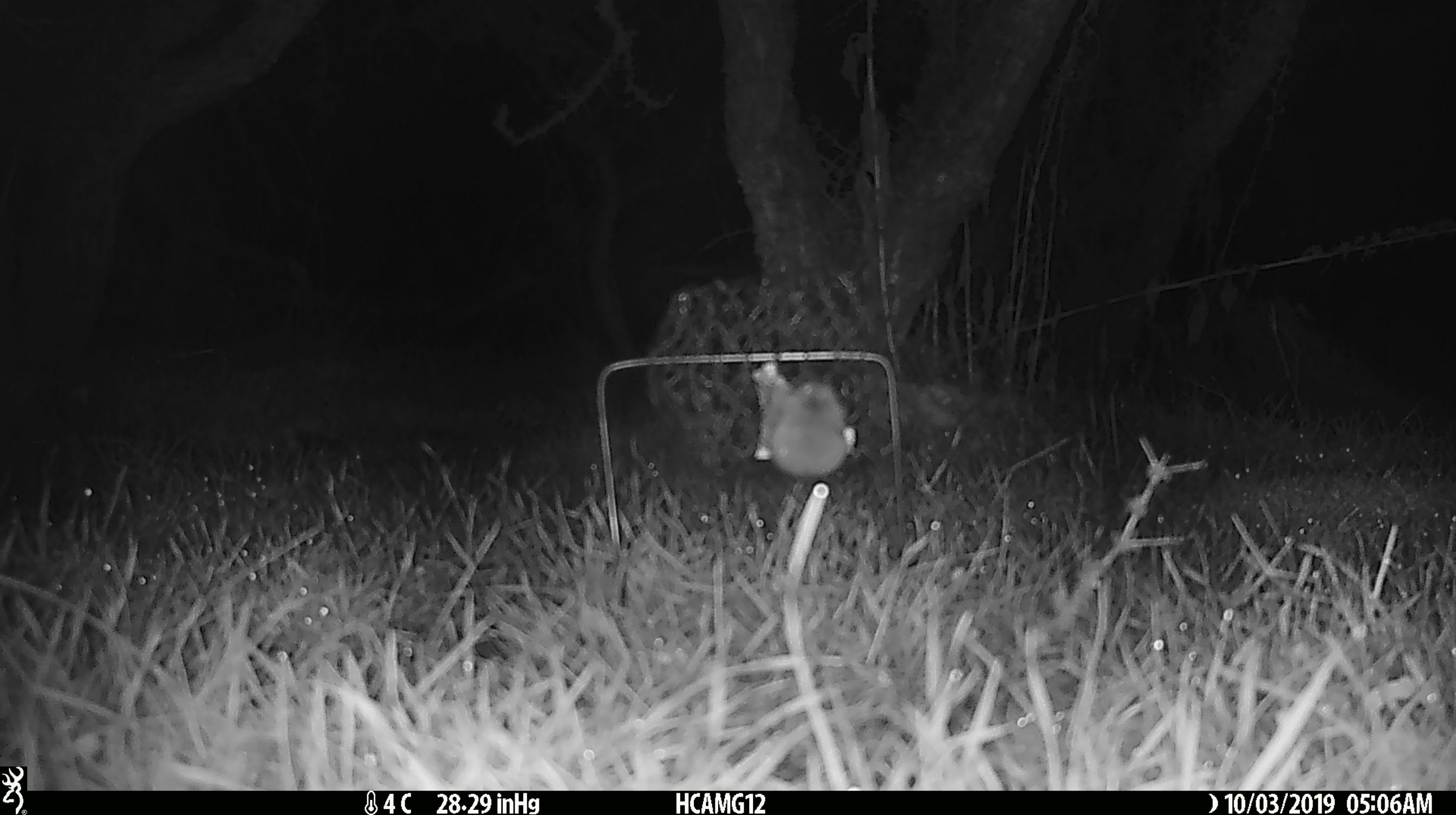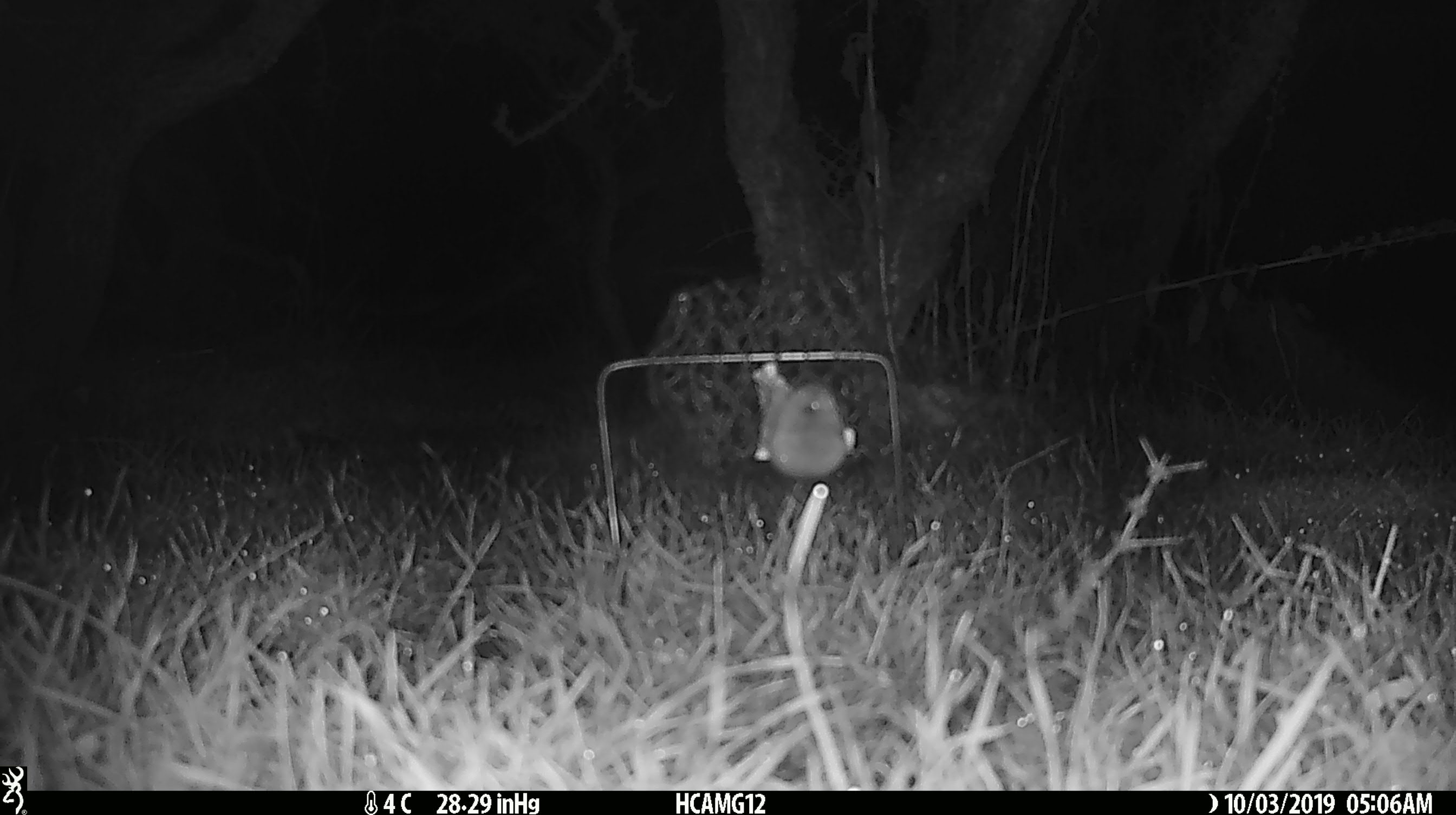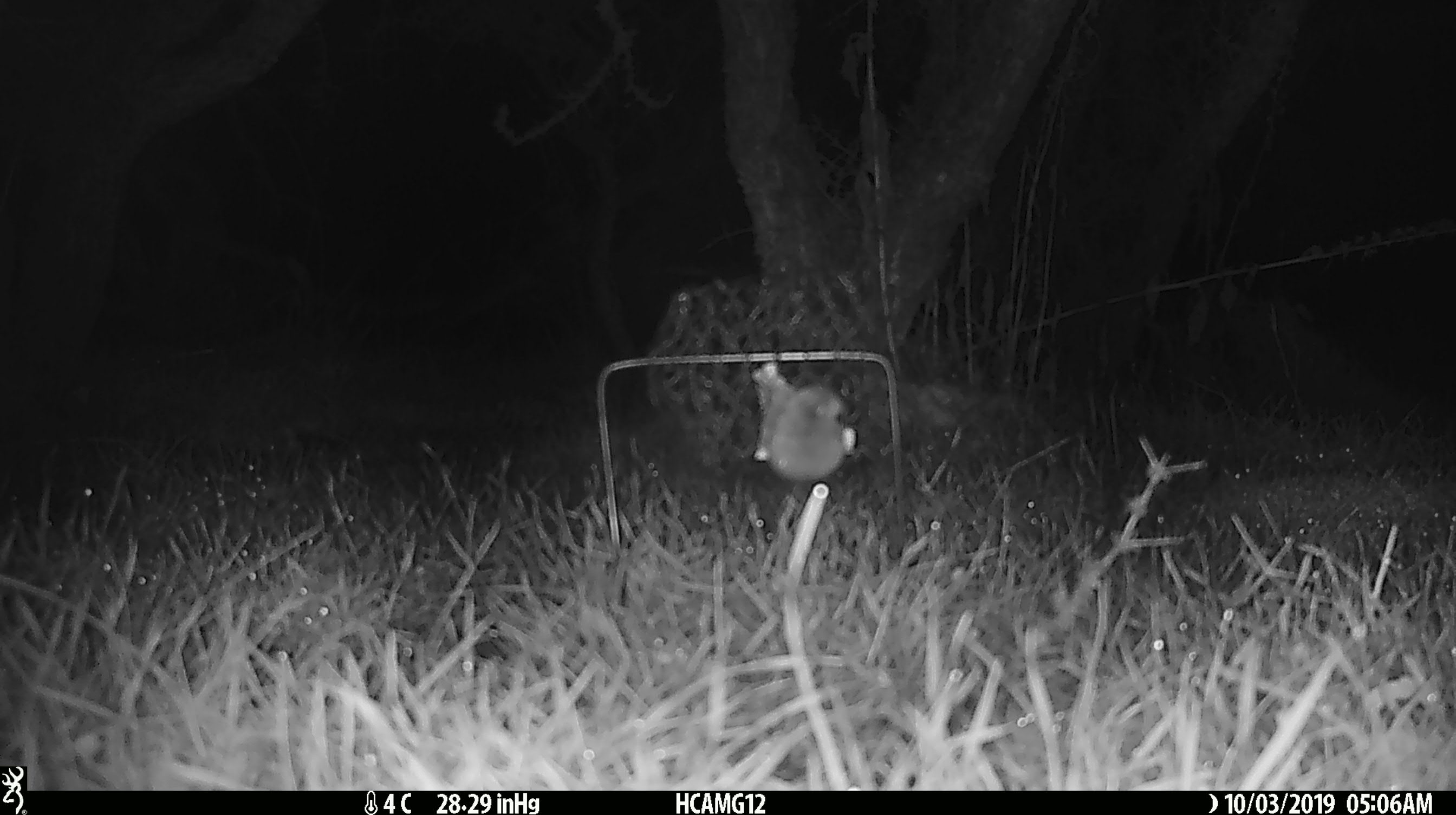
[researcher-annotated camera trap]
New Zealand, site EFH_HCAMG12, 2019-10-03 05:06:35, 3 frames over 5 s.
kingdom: Animalia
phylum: Chordata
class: Mammalia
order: Rodentia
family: Muridae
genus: Mus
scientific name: Mus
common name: mouse